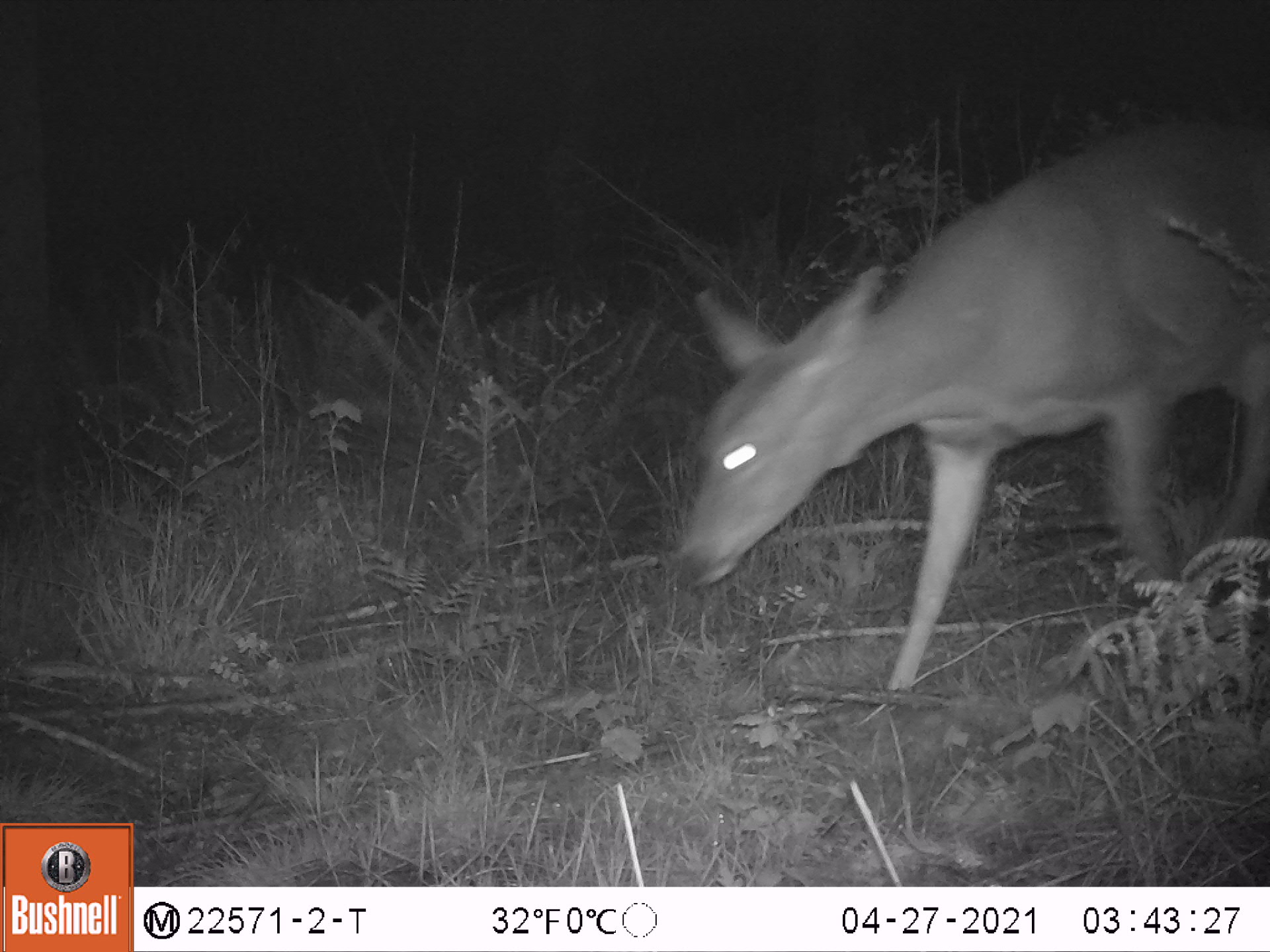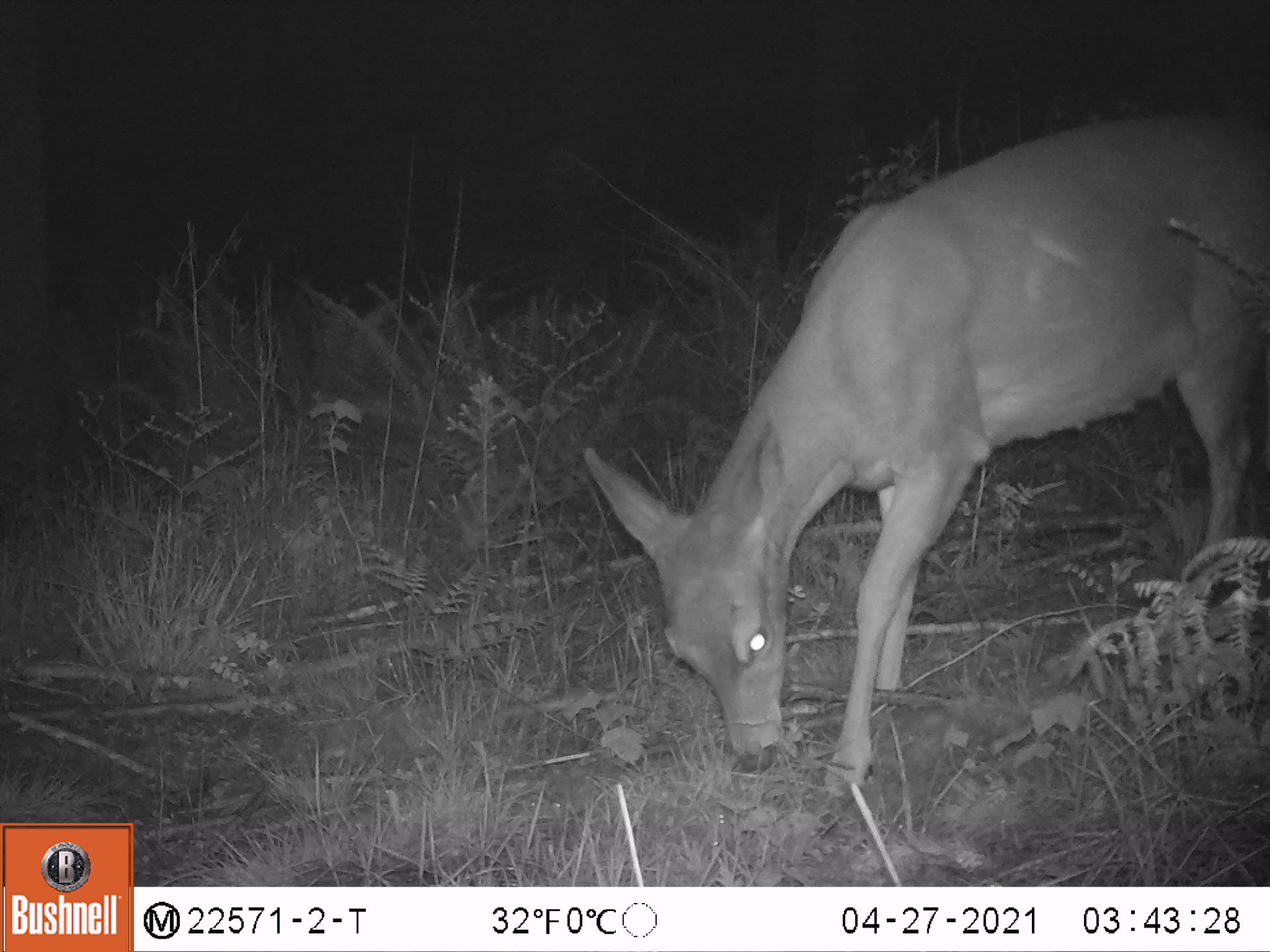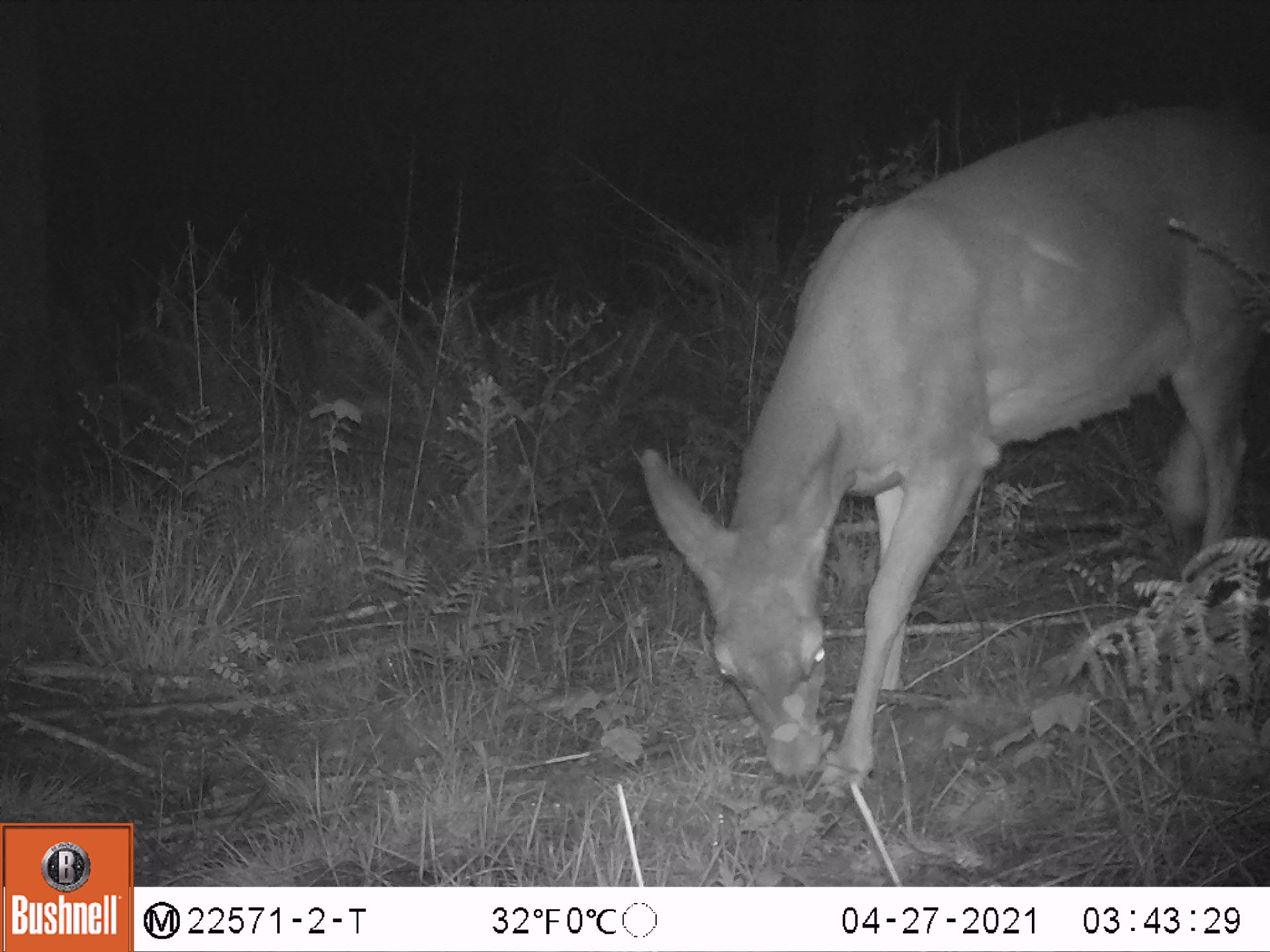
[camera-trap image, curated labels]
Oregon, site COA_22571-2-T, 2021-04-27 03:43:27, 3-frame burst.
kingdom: Animalia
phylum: Chordata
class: Mammalia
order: Artiodactyla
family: Cervidae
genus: Odocoileus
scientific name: Odocoileus hemionus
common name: black-tailed deer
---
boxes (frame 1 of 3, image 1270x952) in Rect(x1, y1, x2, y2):
black-tailed deer: Rect(664, 118, 1267, 705)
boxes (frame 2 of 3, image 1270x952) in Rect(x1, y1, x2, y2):
black-tailed deer: Rect(576, 101, 1264, 807)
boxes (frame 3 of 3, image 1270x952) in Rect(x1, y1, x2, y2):
black-tailed deer: Rect(634, 102, 1267, 802)